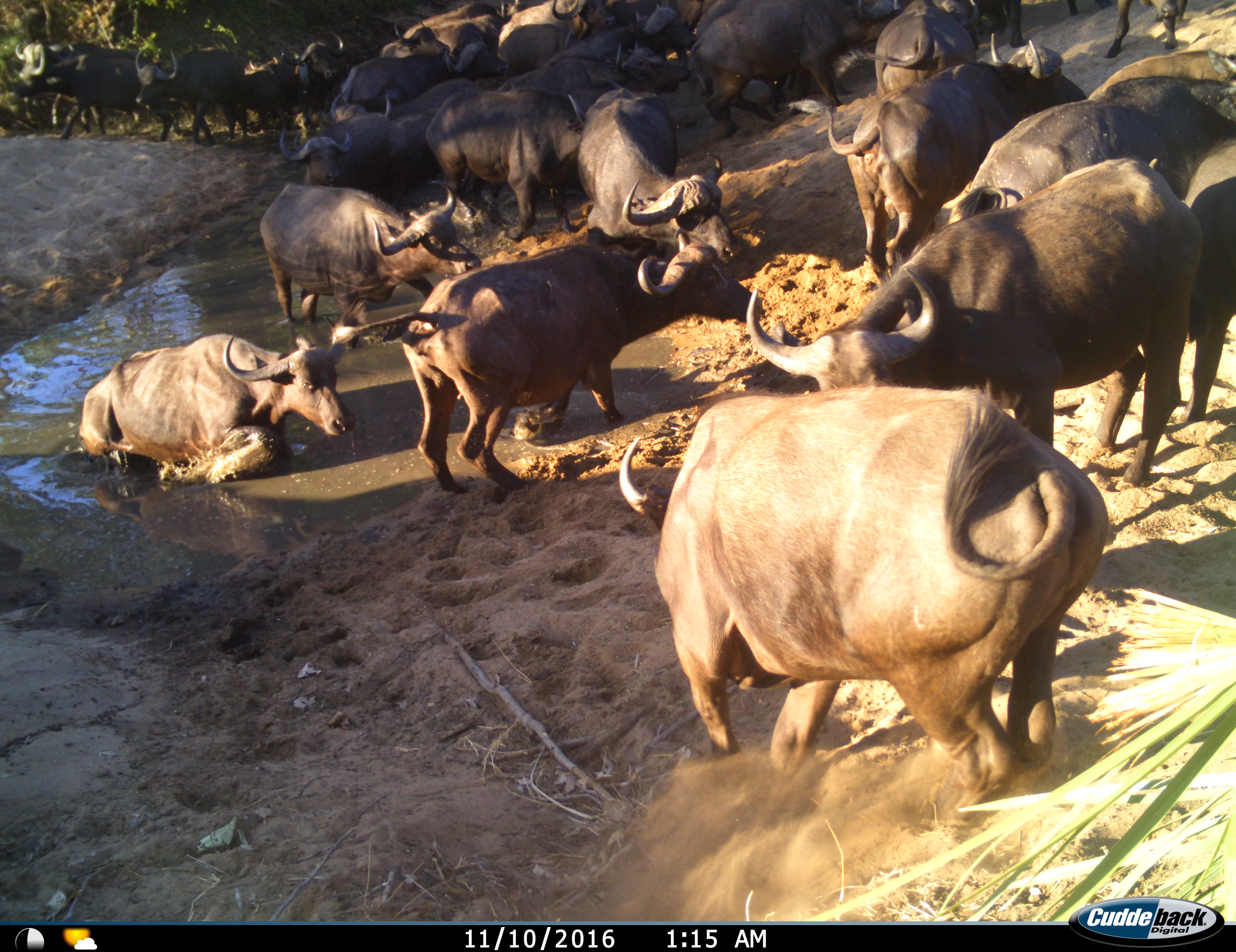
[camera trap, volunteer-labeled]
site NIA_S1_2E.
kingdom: Animalia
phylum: Chordata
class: Mammalia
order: Artiodactyla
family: Bovidae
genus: Syncerus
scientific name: Syncerus caffer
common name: african buffalo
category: buffalo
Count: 11-50.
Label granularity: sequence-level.